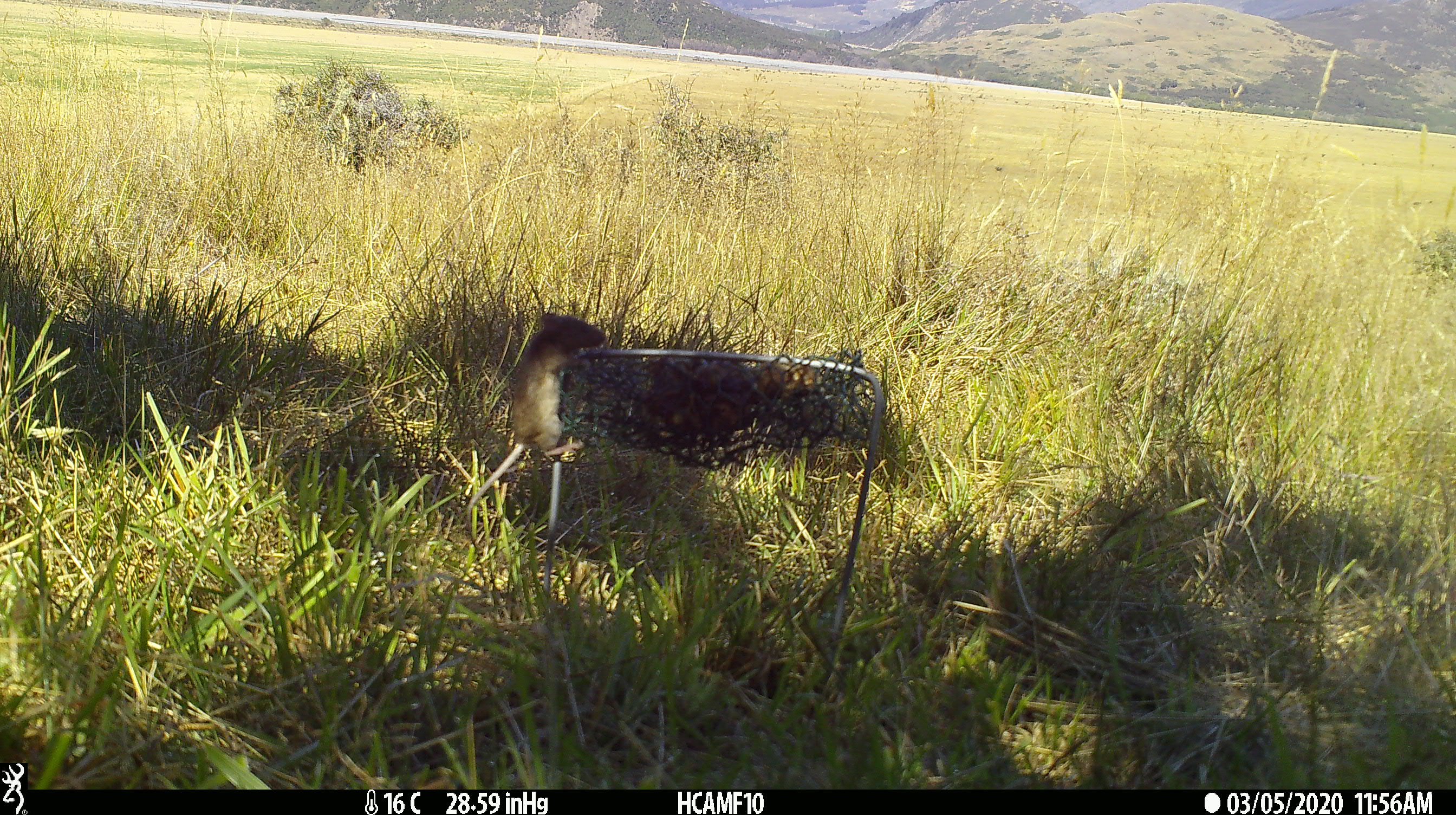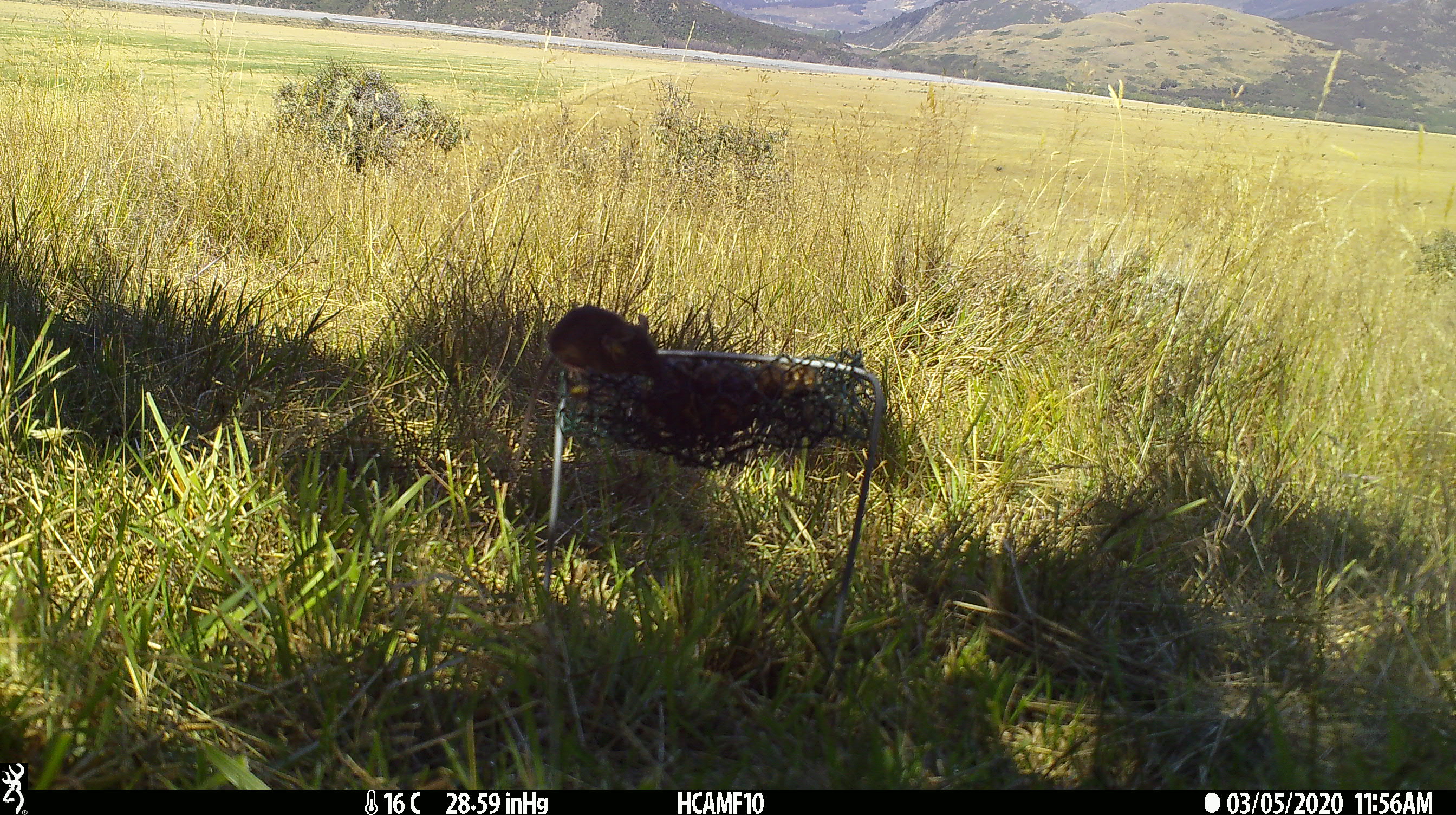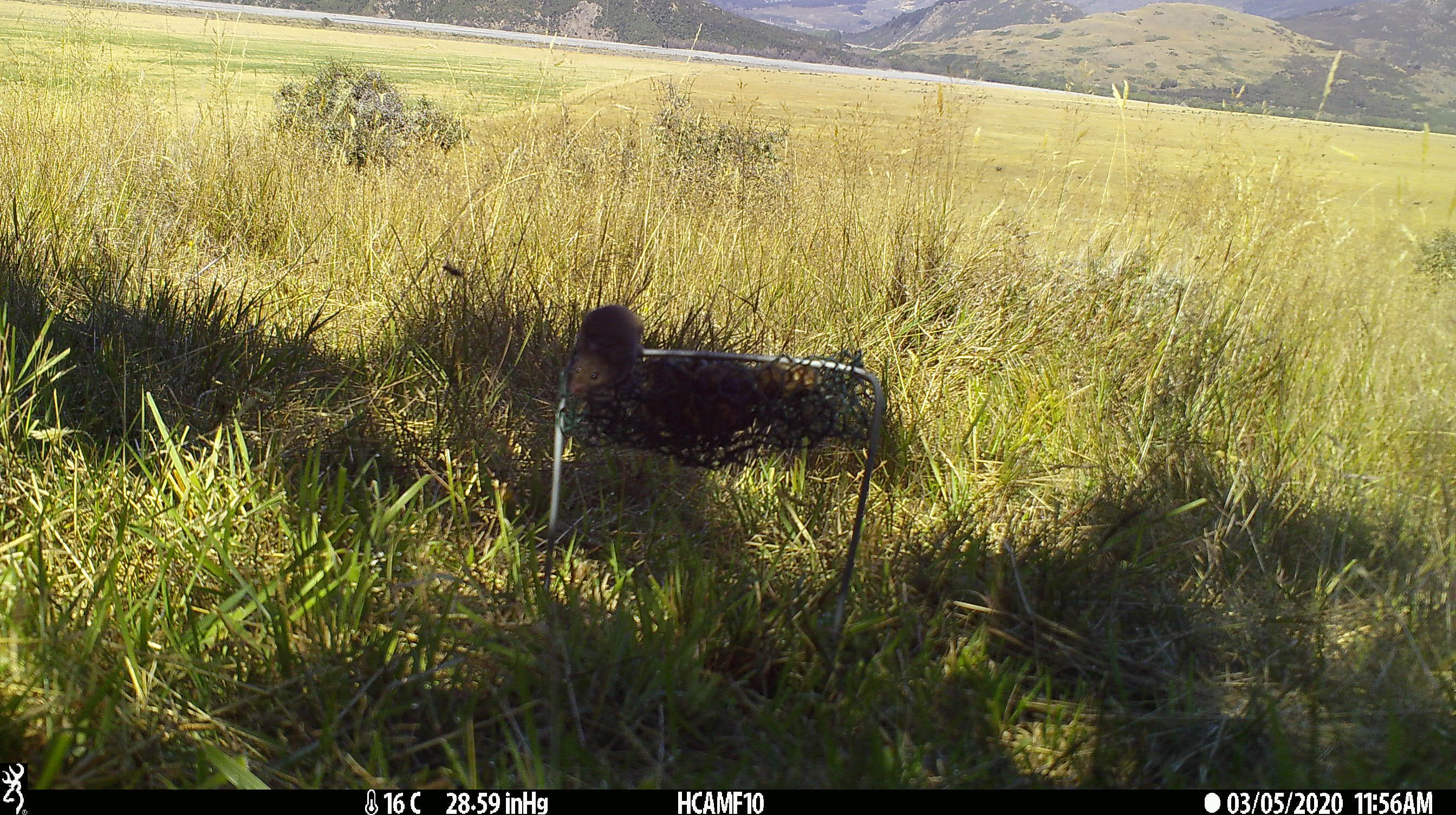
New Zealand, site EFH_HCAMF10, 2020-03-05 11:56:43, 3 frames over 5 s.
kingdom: Animalia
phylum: Chordata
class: Mammalia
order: Rodentia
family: Muridae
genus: Mus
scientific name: Mus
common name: mouse